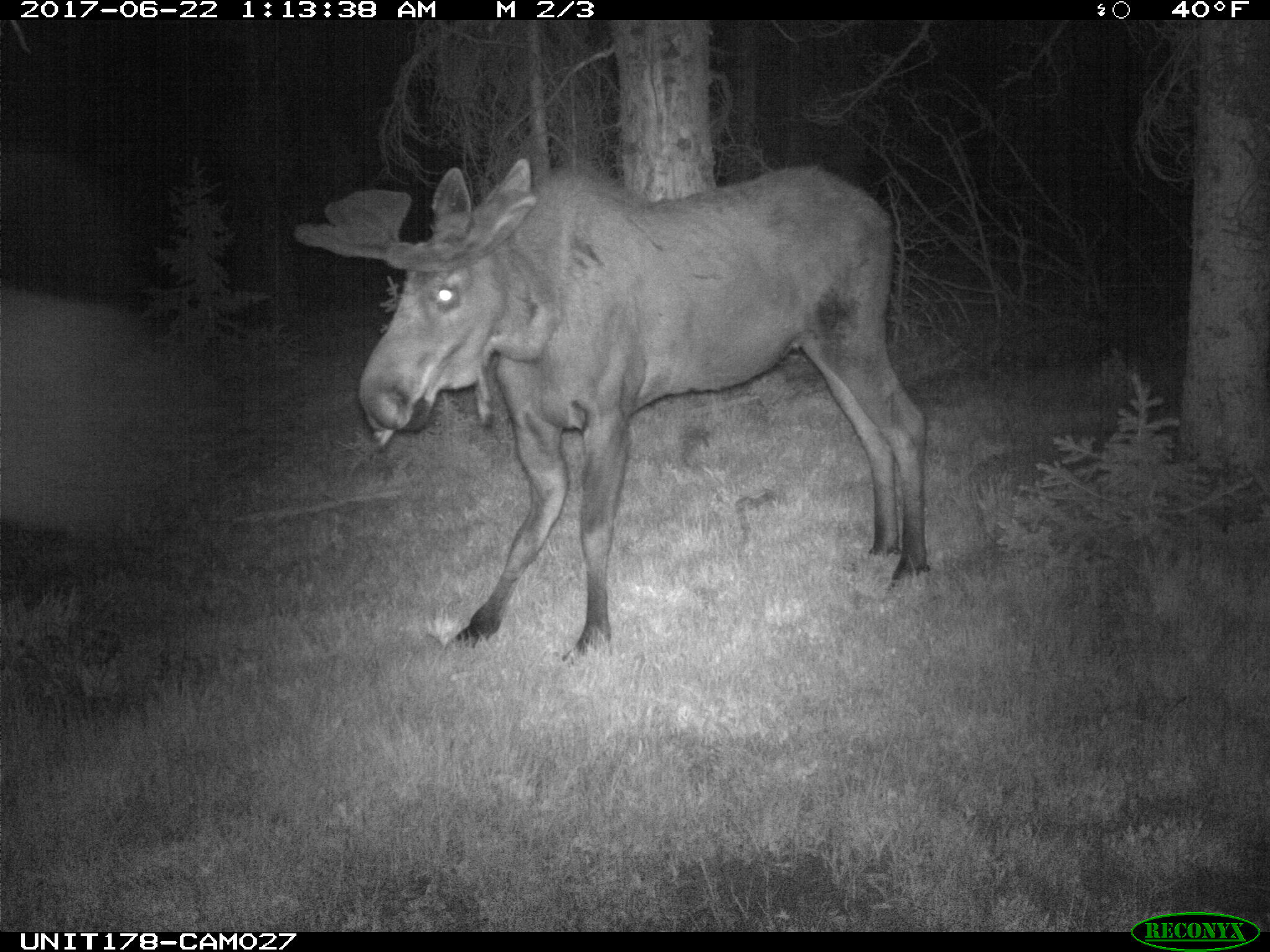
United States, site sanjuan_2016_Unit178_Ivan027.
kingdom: Animalia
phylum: Chordata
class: Mammalia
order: Artiodactyla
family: Cervidae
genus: Alces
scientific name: Alces alces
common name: moose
Alces alces (moose).